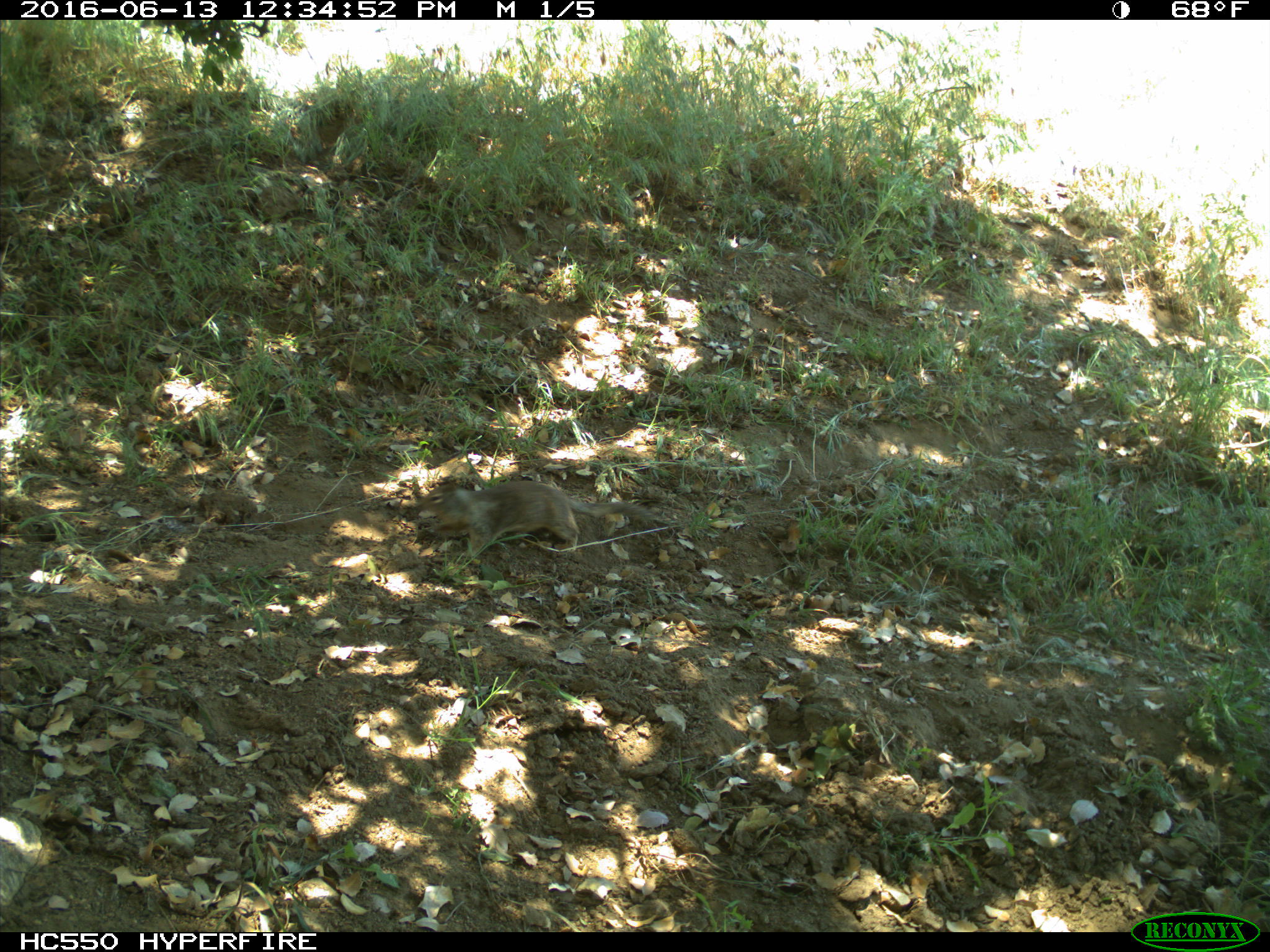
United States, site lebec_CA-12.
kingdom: Animalia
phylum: Chordata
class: Mammalia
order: Rodentia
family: Sciuridae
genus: Otospermophilus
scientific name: Otospermophilus beecheyi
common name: california ground squirrel